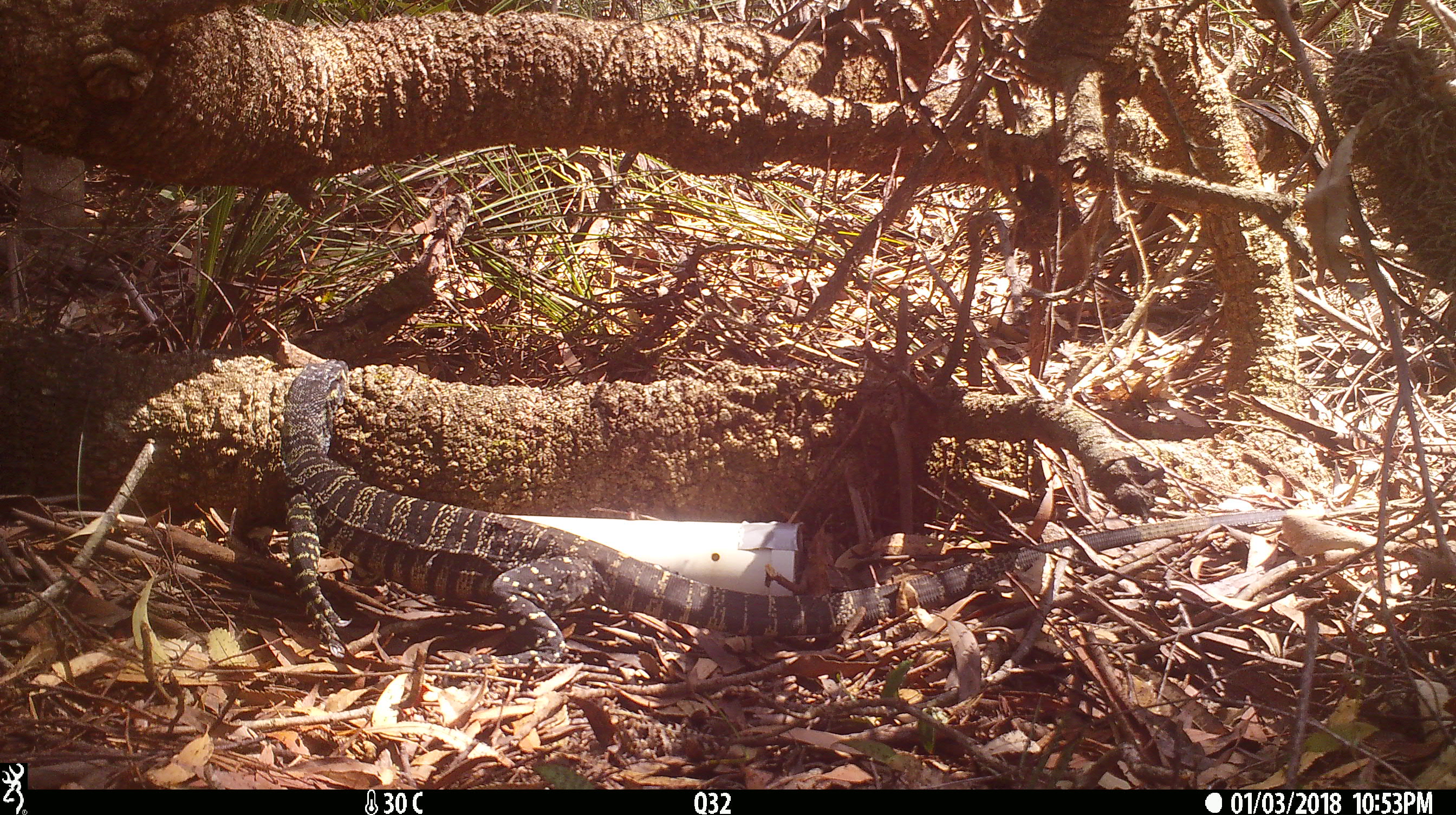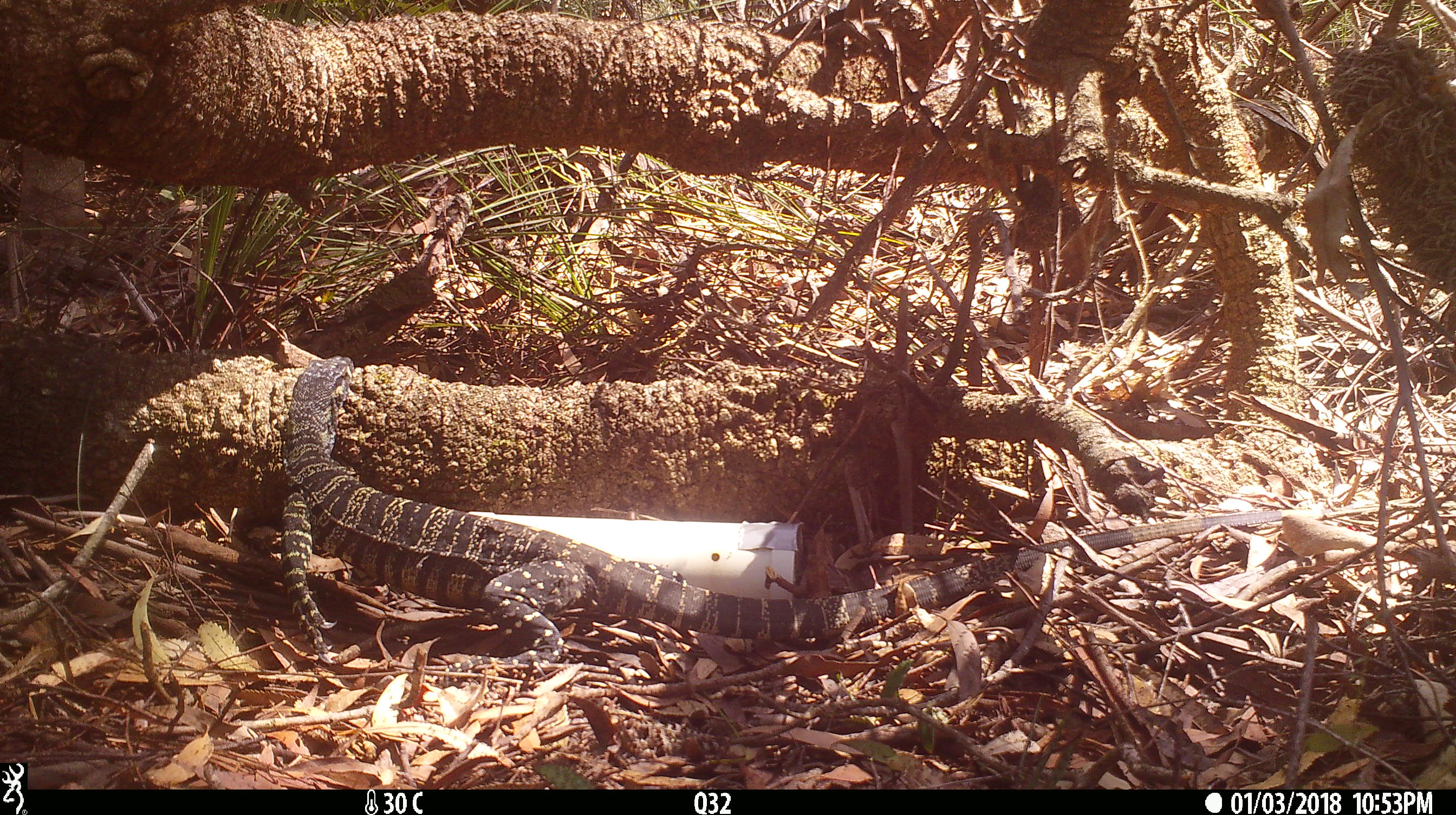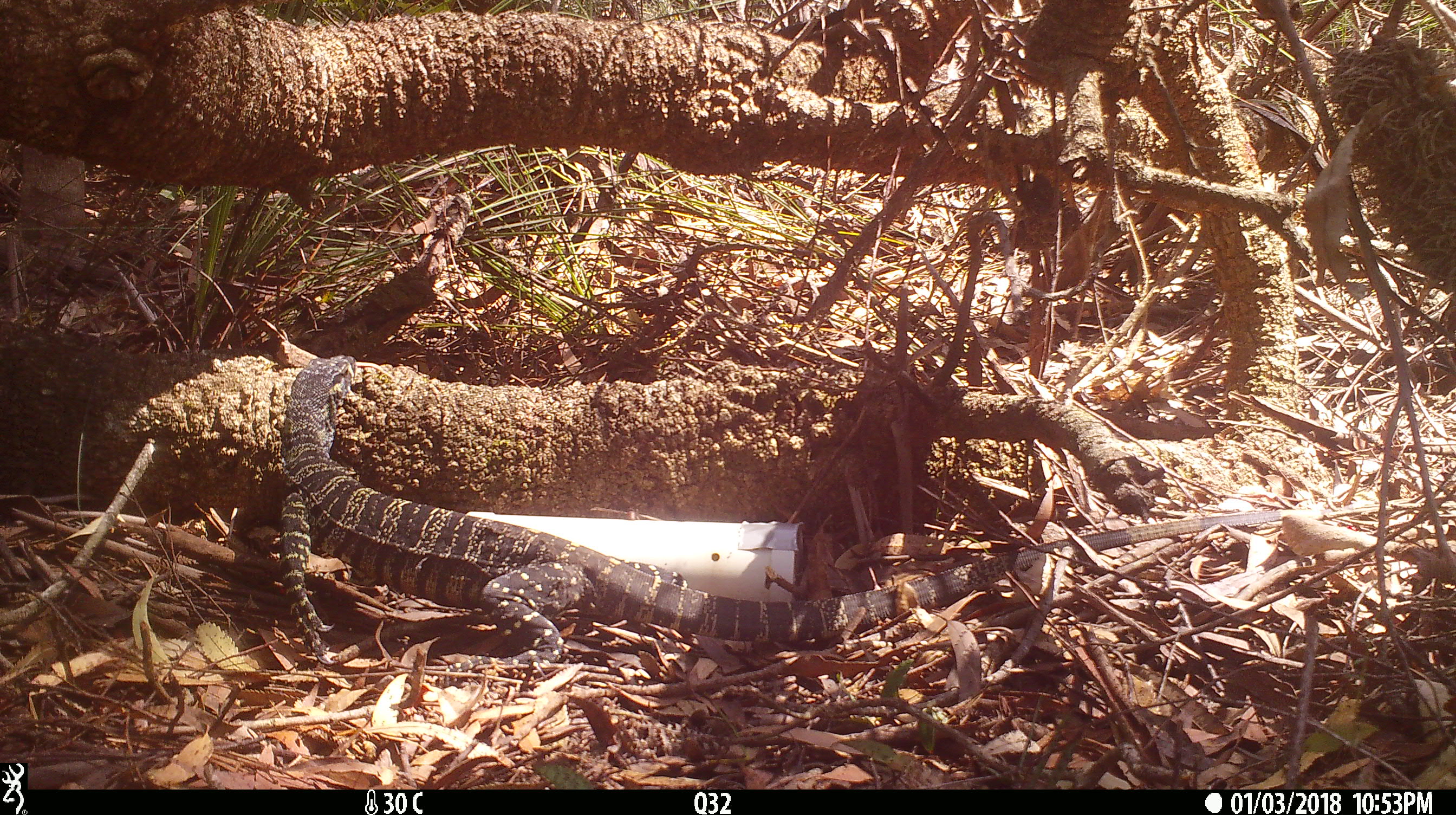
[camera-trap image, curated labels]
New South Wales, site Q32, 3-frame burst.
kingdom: Animalia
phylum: Chordata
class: Reptilia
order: Squamata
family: Varanidae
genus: Varanus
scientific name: Varanus varius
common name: lace monitor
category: goanna